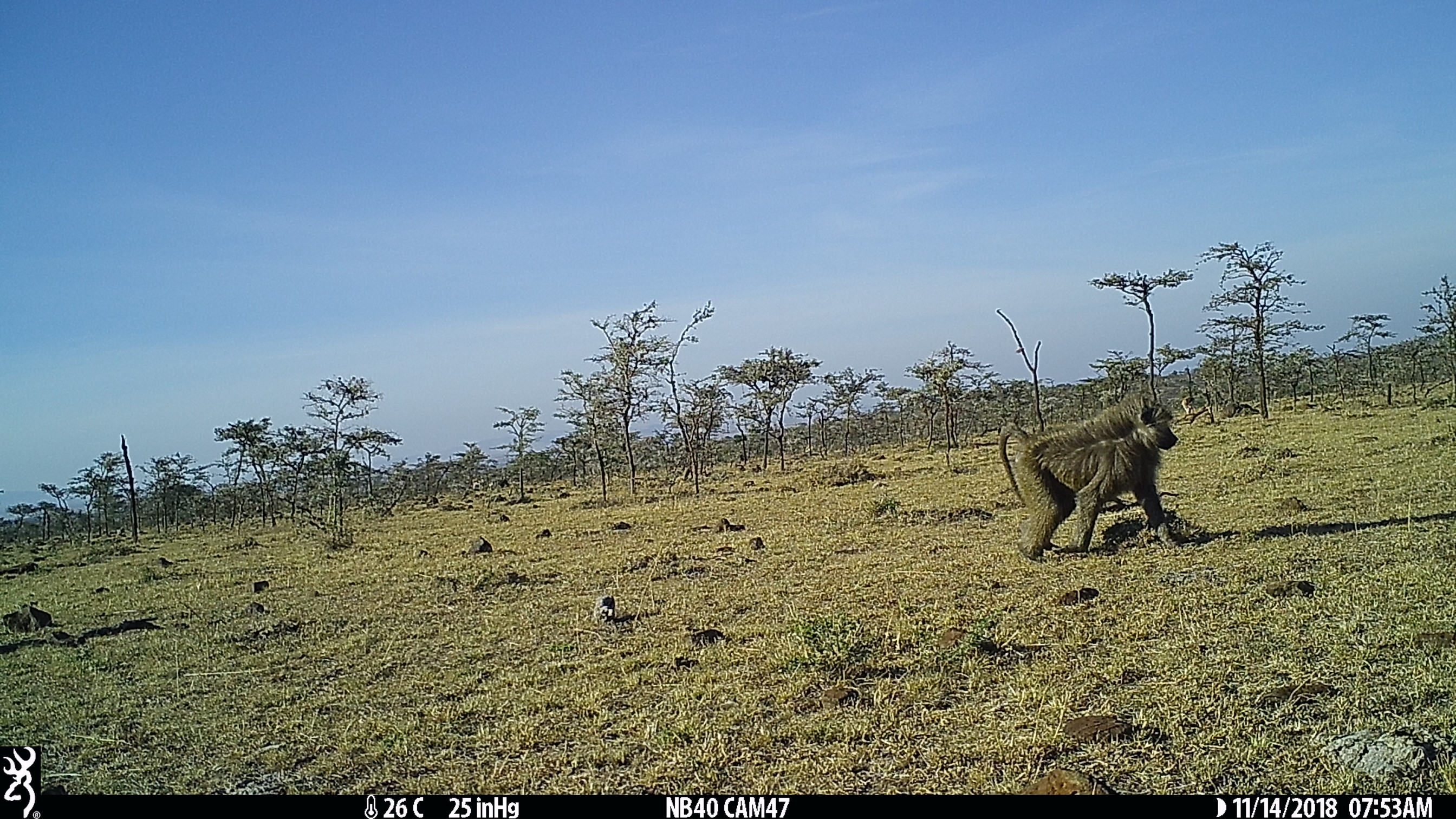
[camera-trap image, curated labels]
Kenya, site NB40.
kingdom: Animalia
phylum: Chordata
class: Mammalia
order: Primates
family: Cercopithecidae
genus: Papio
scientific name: Papio anubis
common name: olive baboon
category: baboon